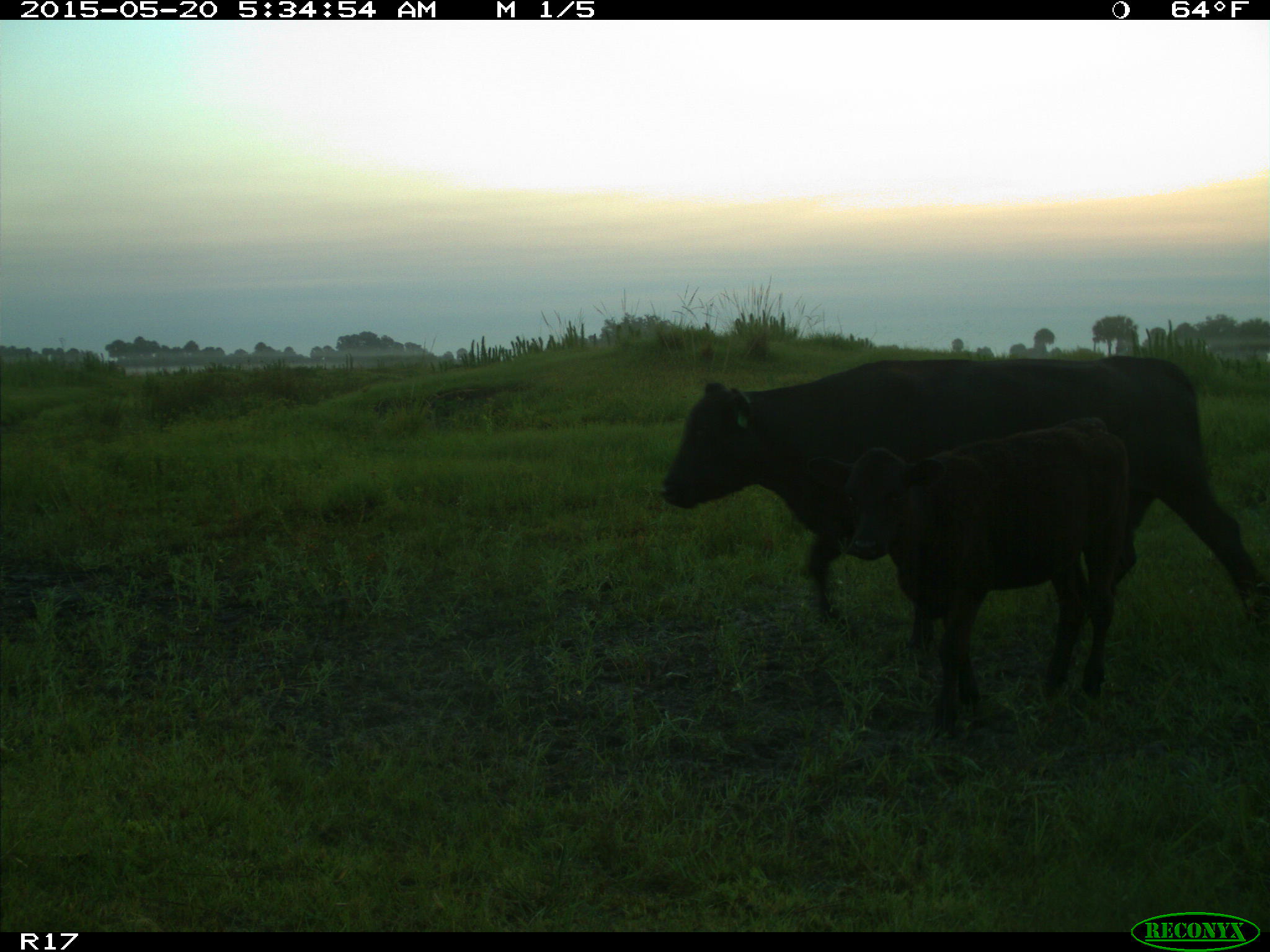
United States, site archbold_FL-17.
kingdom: Animalia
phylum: Chordata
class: Mammalia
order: Artiodactyla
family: Bovidae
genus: Bos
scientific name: Bos taurus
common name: domestic cow